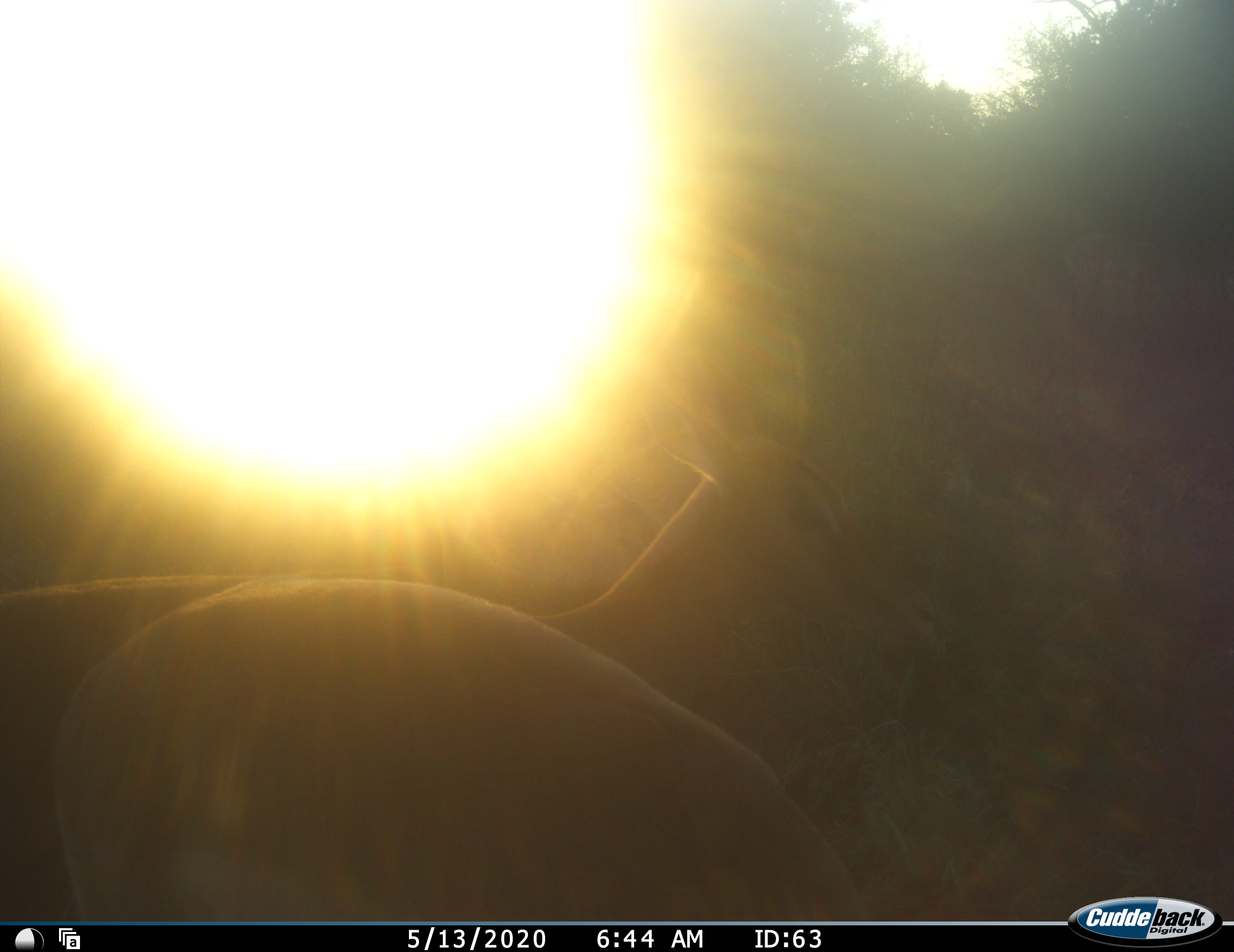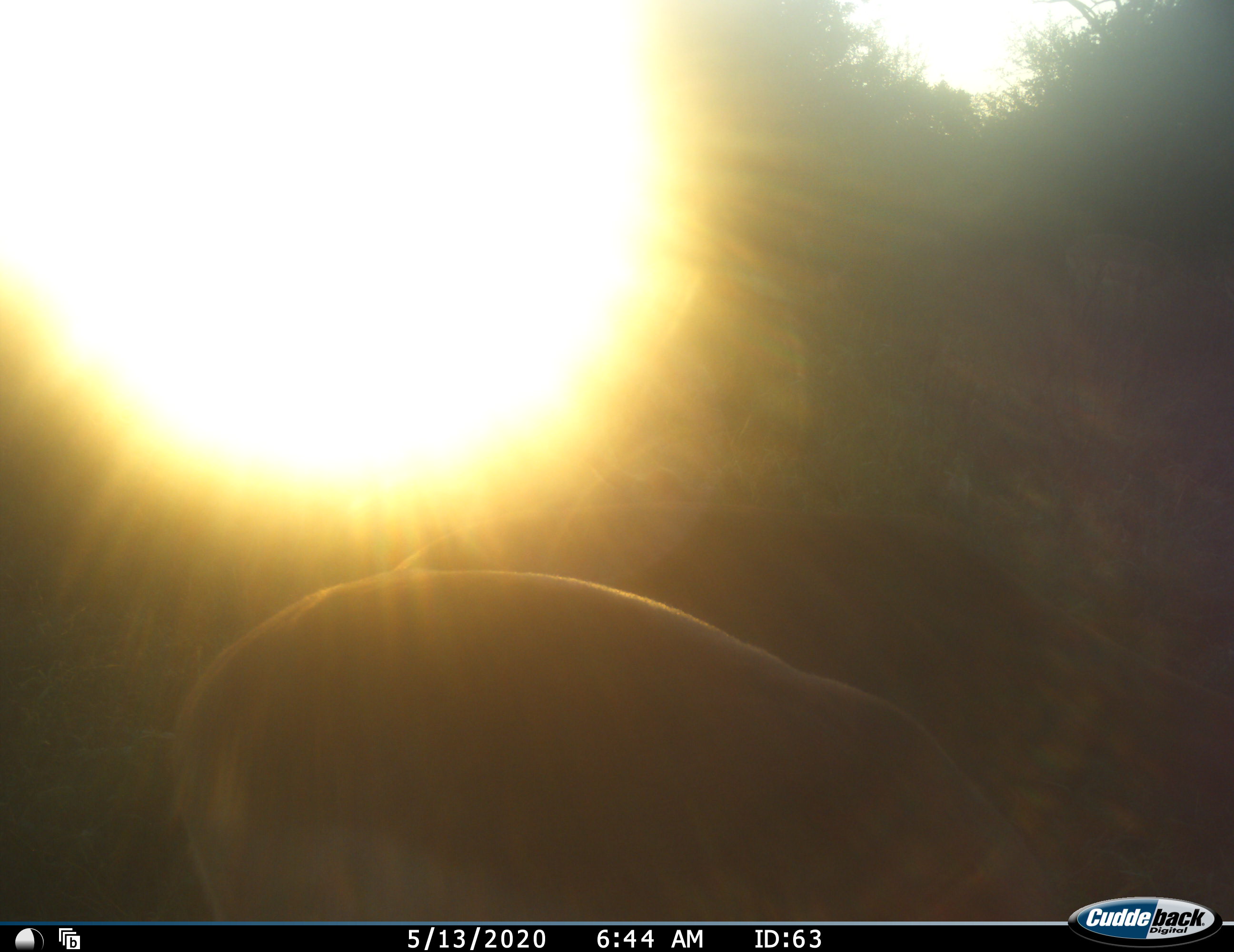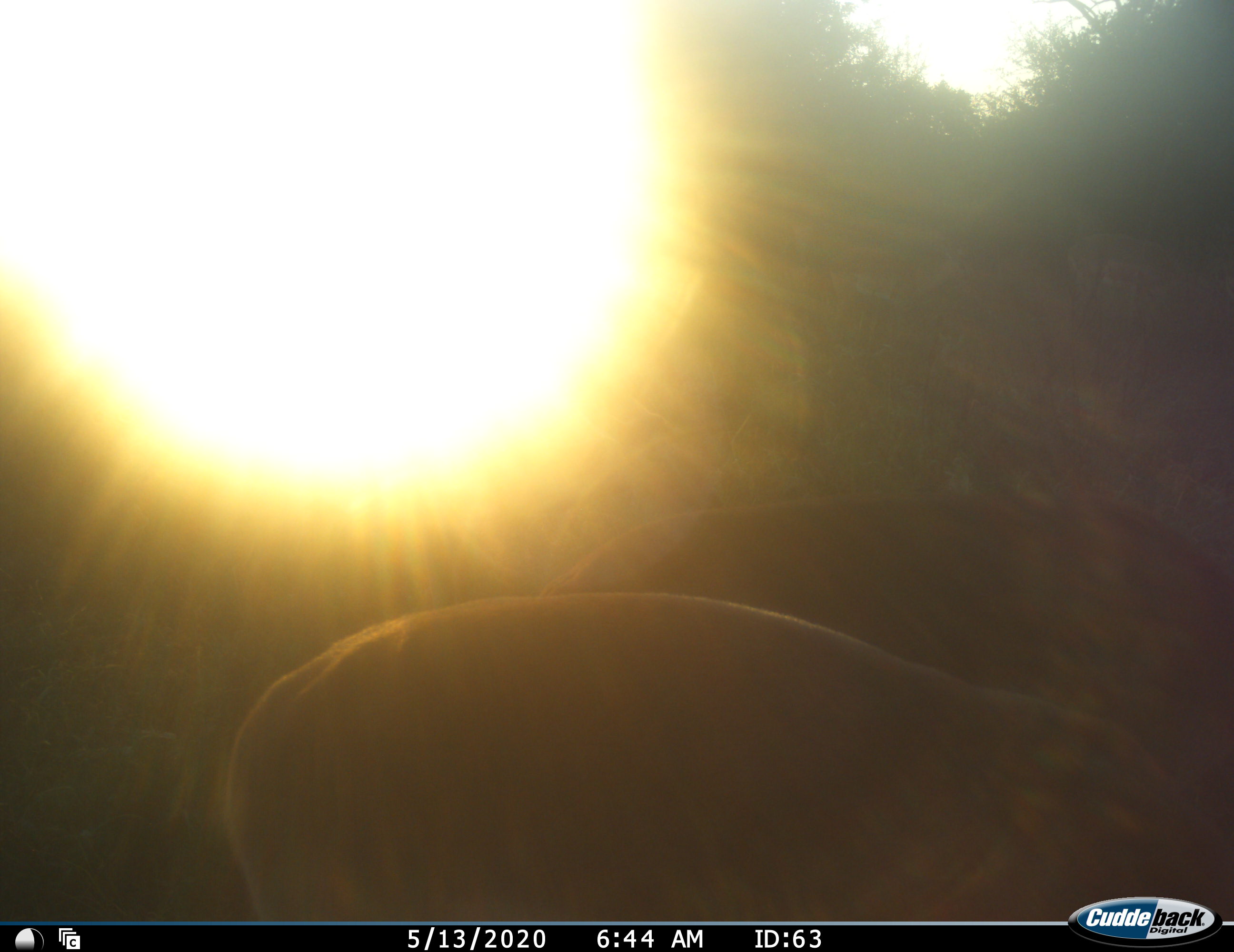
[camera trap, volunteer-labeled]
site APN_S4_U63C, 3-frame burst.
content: unidentified animal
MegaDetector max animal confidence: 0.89